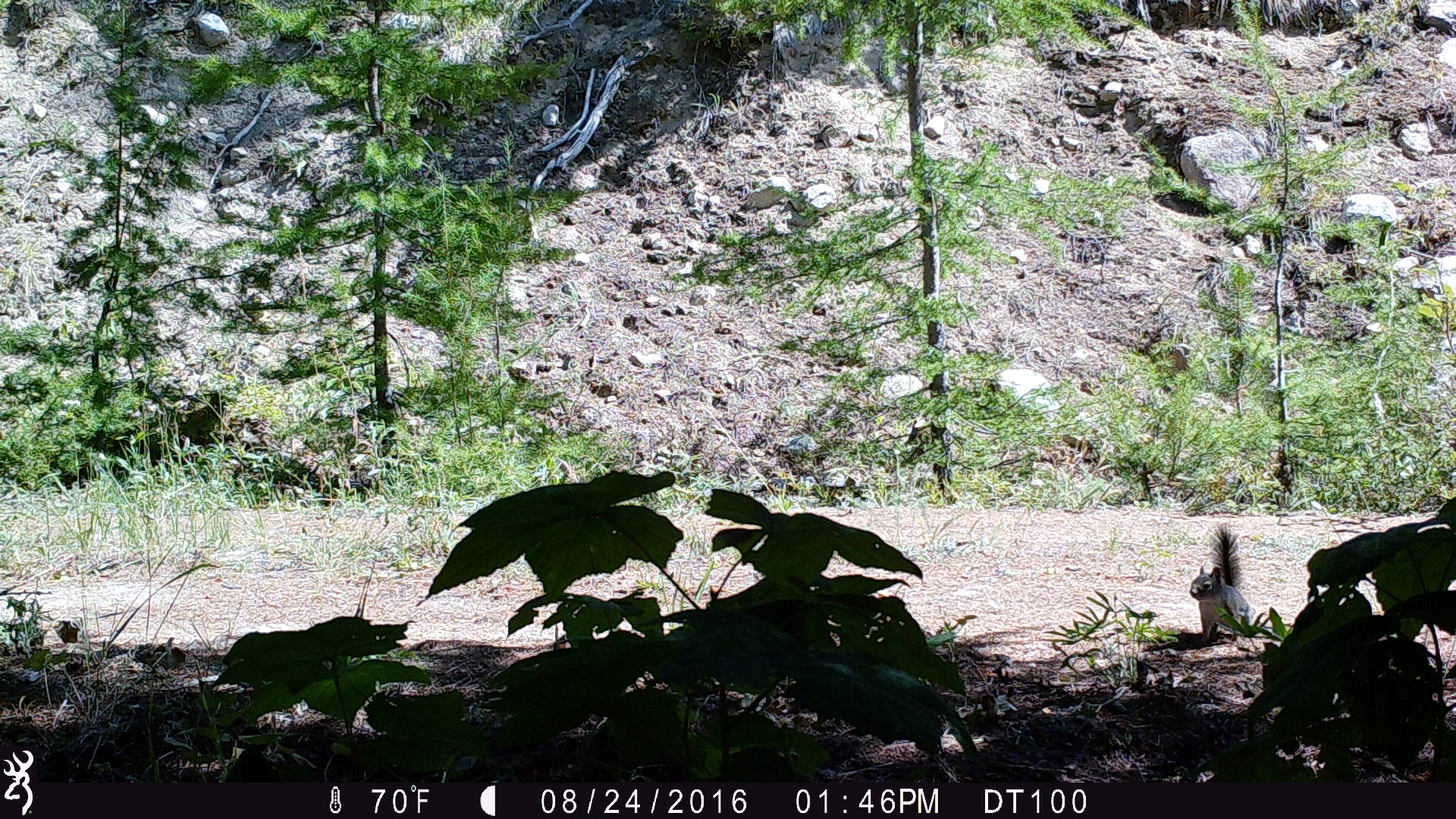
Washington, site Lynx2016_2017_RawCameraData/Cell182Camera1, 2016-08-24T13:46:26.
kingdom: Animalia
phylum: Chordata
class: Mammalia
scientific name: Mammalia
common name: small mammal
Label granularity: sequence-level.